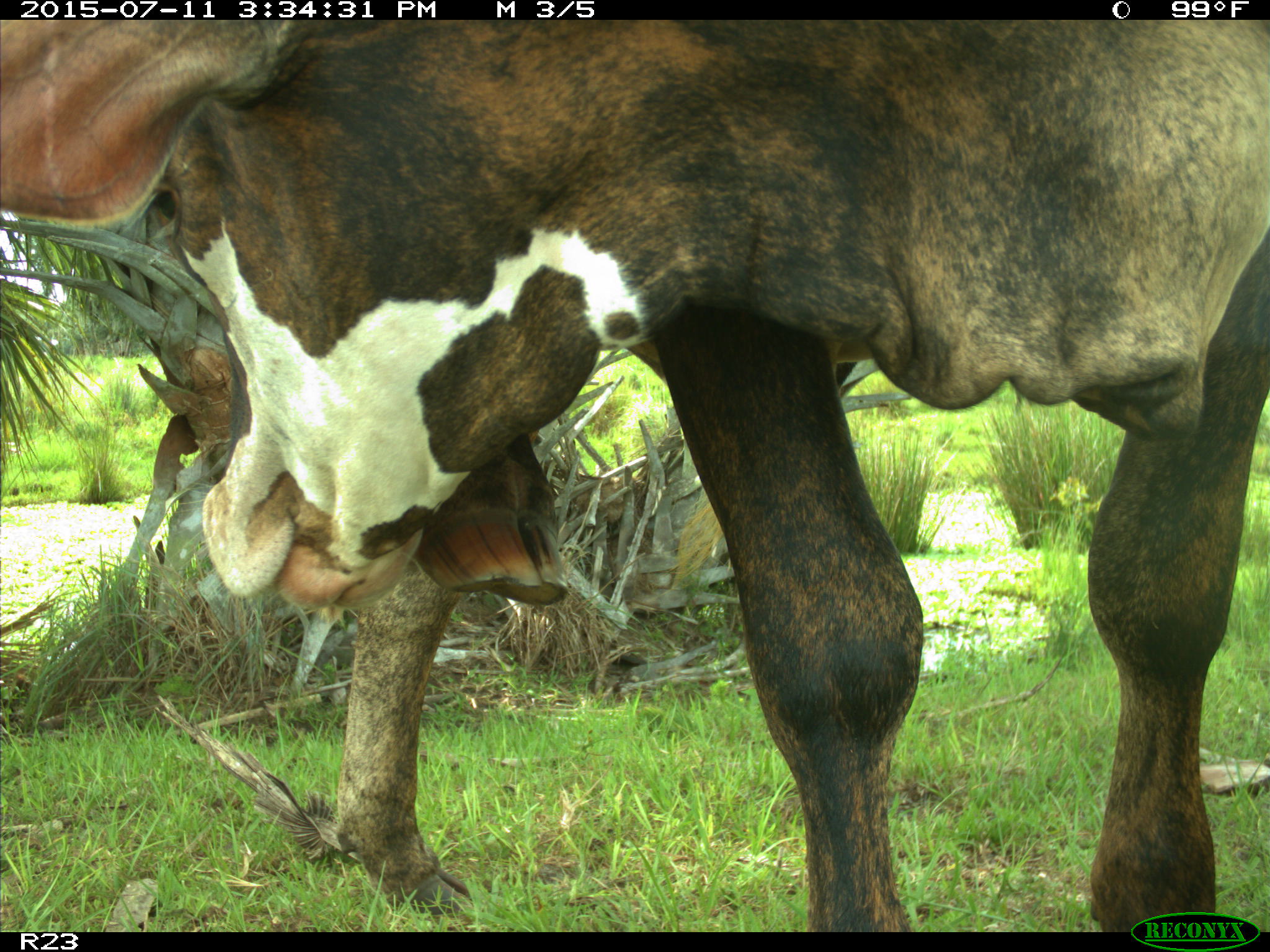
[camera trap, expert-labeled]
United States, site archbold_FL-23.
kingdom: Animalia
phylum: Chordata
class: Mammalia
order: Artiodactyla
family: Bovidae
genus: Bos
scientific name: Bos taurus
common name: domestic cow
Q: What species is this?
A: Bos taurus (domestic cow).